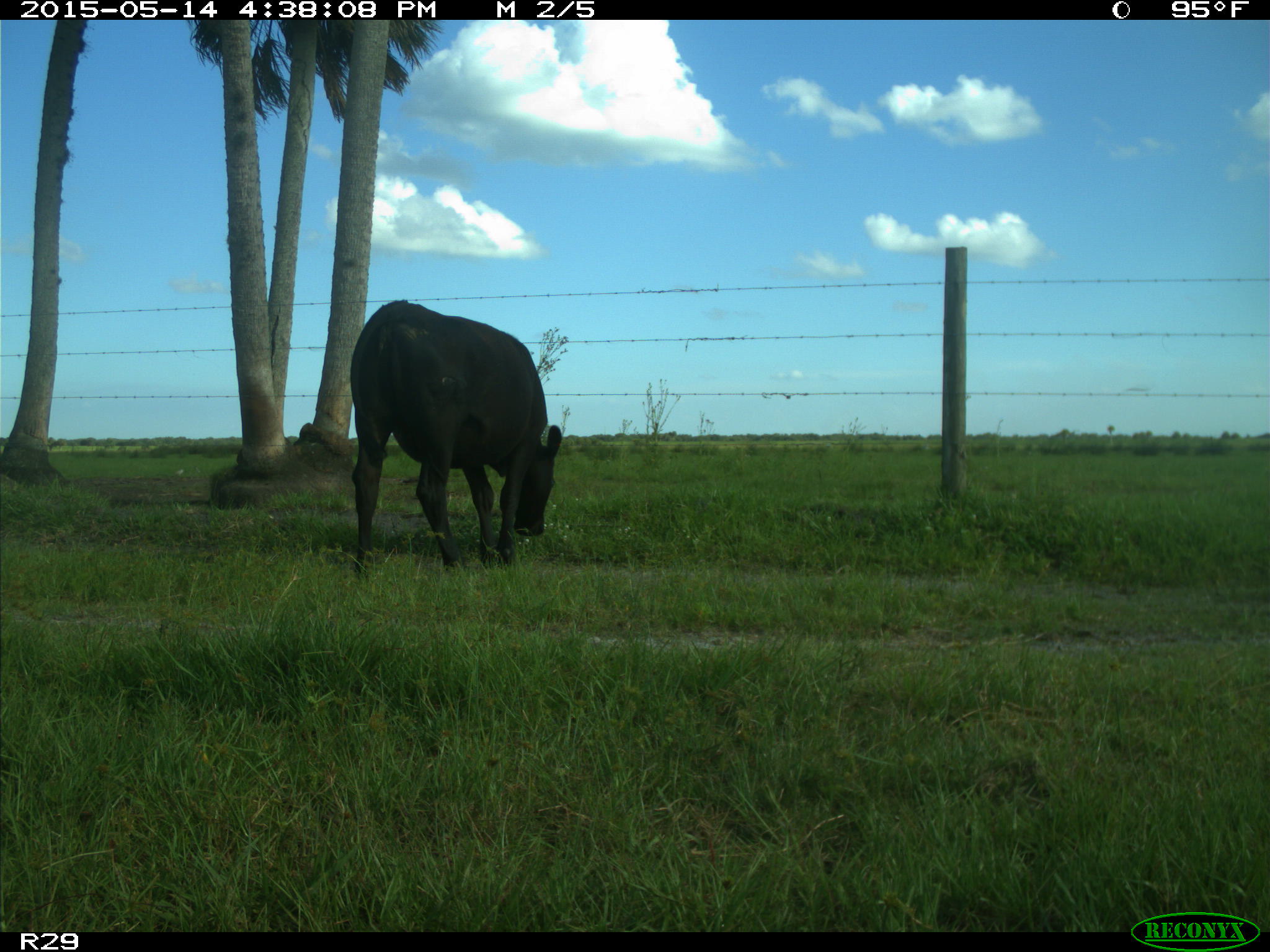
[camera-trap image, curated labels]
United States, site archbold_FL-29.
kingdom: Animalia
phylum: Chordata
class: Mammalia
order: Artiodactyla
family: Bovidae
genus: Bos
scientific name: Bos taurus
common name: domestic cow